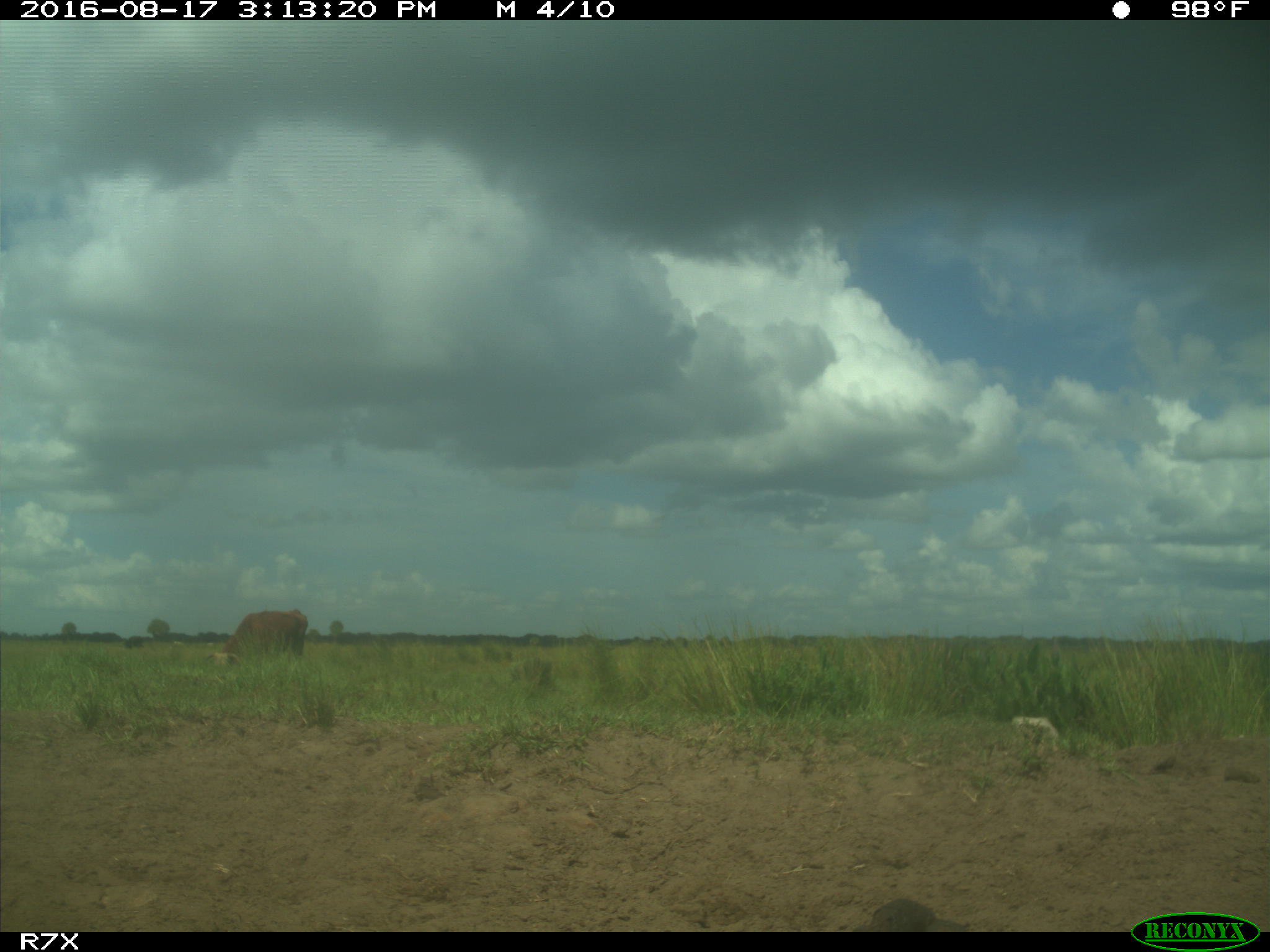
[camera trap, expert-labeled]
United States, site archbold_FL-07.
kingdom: Animalia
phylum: Chordata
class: Mammalia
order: Artiodactyla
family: Bovidae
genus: Bos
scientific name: Bos taurus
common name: domestic cow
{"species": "Bos taurus (domestic cow)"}